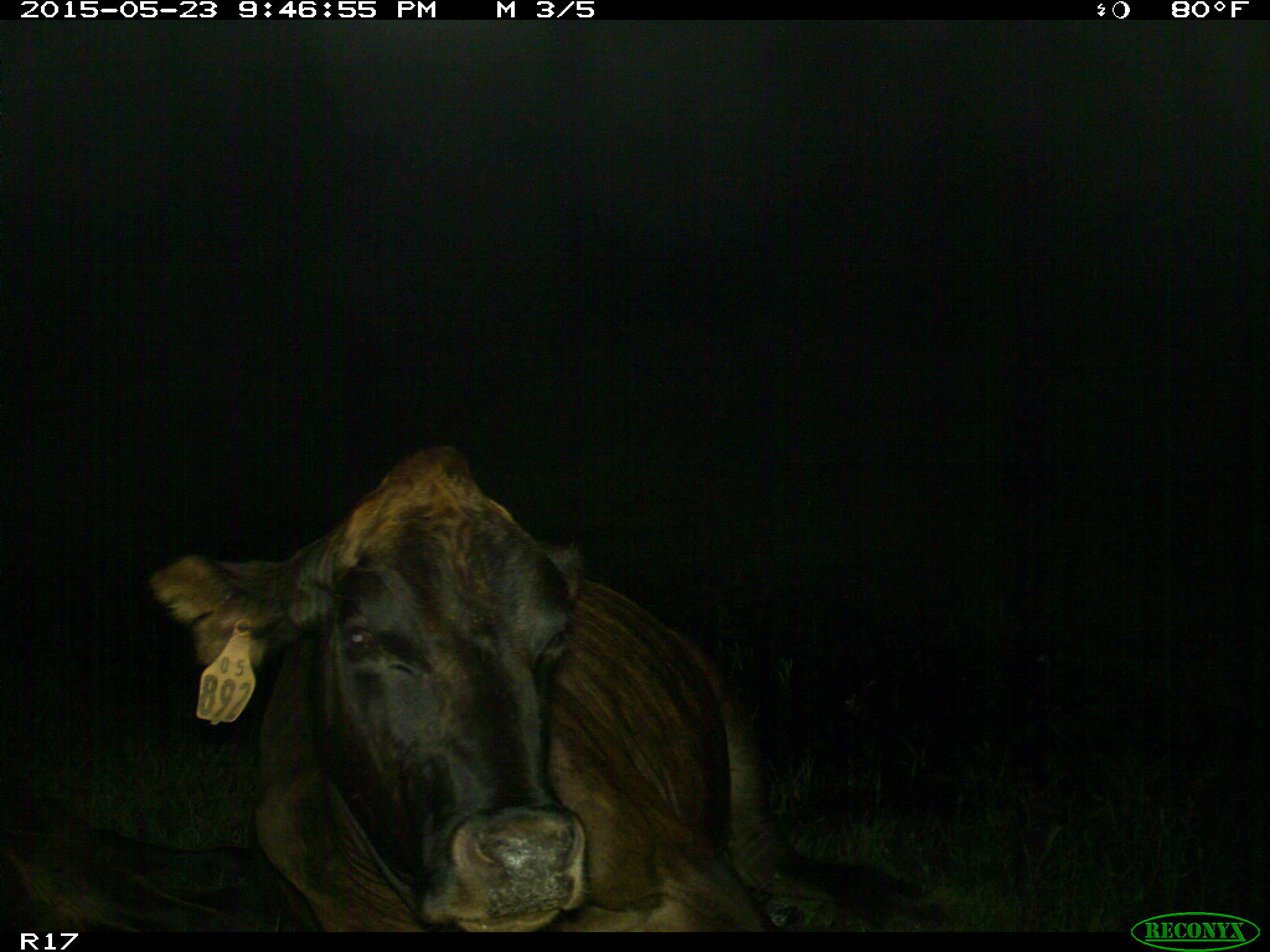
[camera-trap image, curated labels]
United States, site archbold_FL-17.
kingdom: Animalia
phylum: Chordata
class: Mammalia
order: Artiodactyla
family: Bovidae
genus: Bos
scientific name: Bos taurus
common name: domestic cow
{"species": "Bos taurus (domestic cow)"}